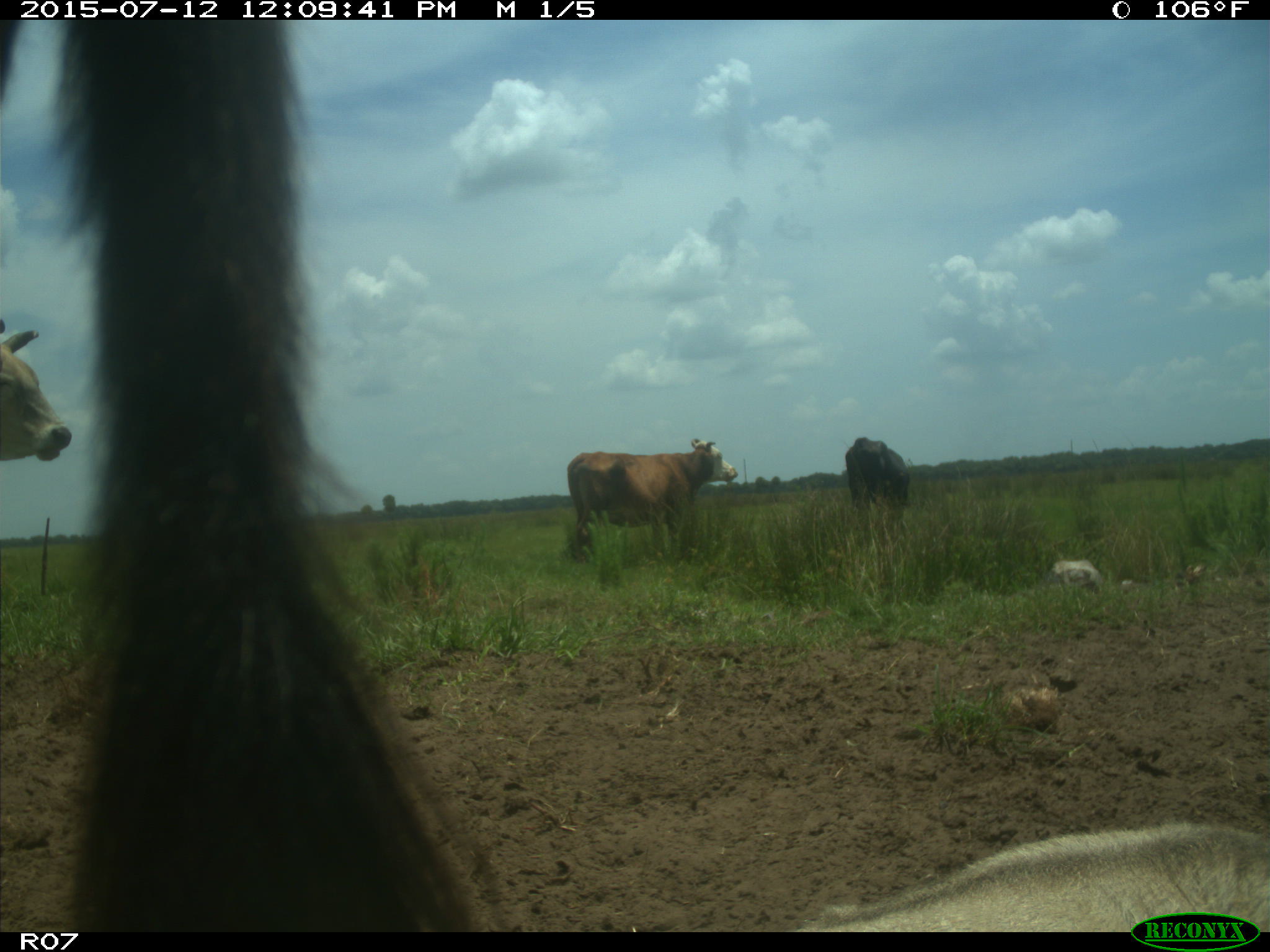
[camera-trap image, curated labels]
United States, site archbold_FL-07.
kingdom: Animalia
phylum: Chordata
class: Mammalia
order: Artiodactyla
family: Bovidae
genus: Bos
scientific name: Bos taurus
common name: domestic cow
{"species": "Bos taurus (domestic cow)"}